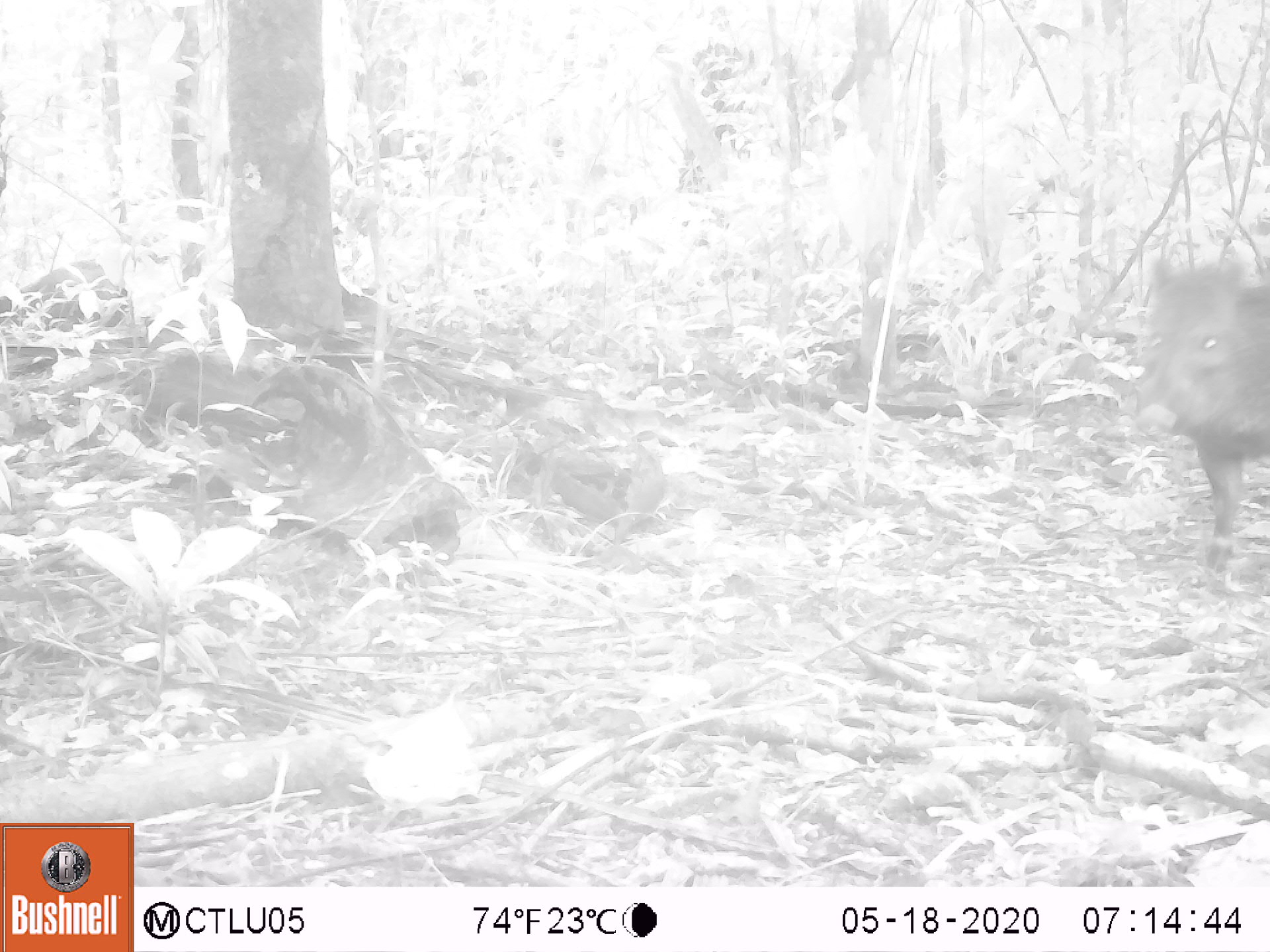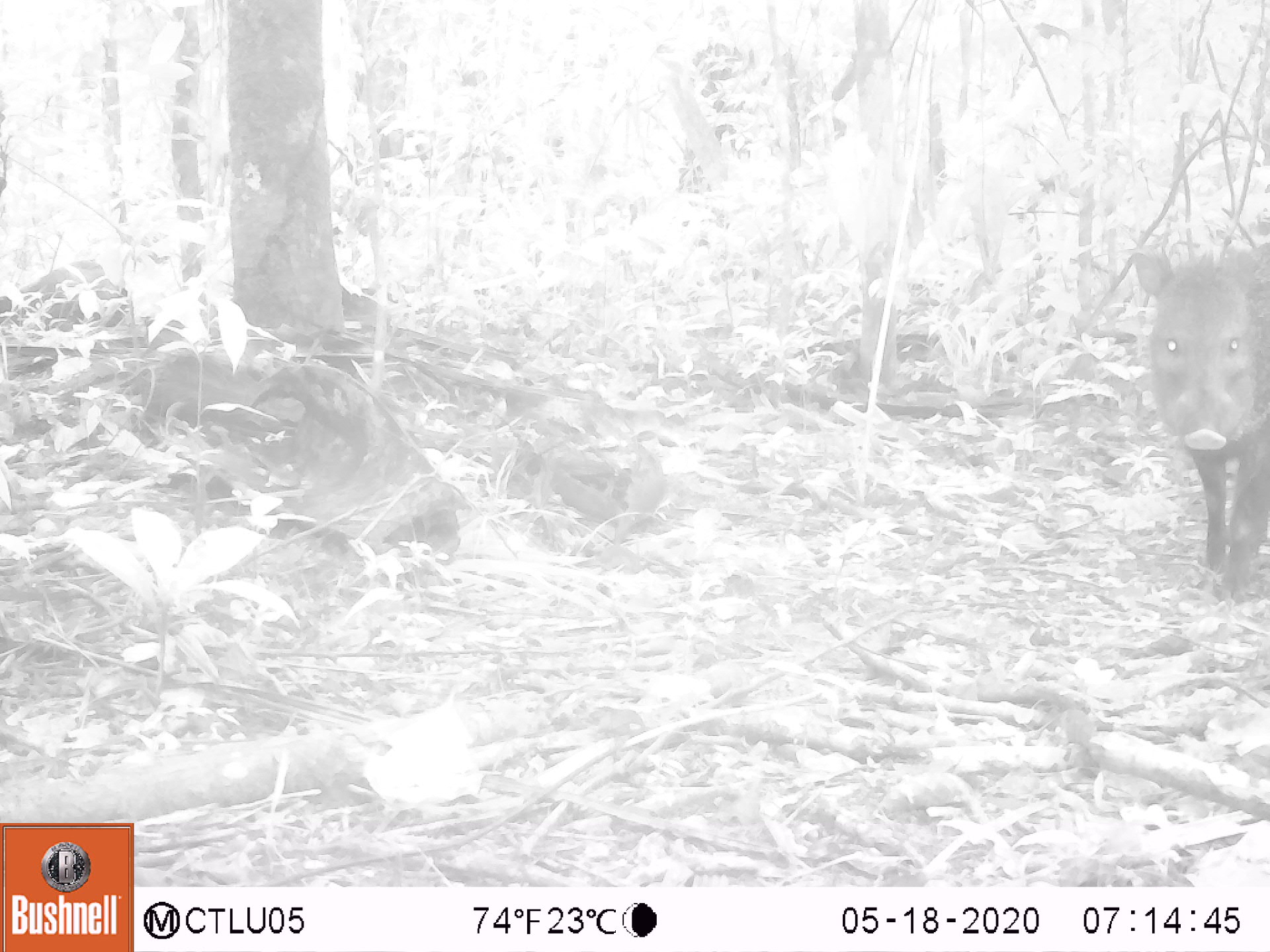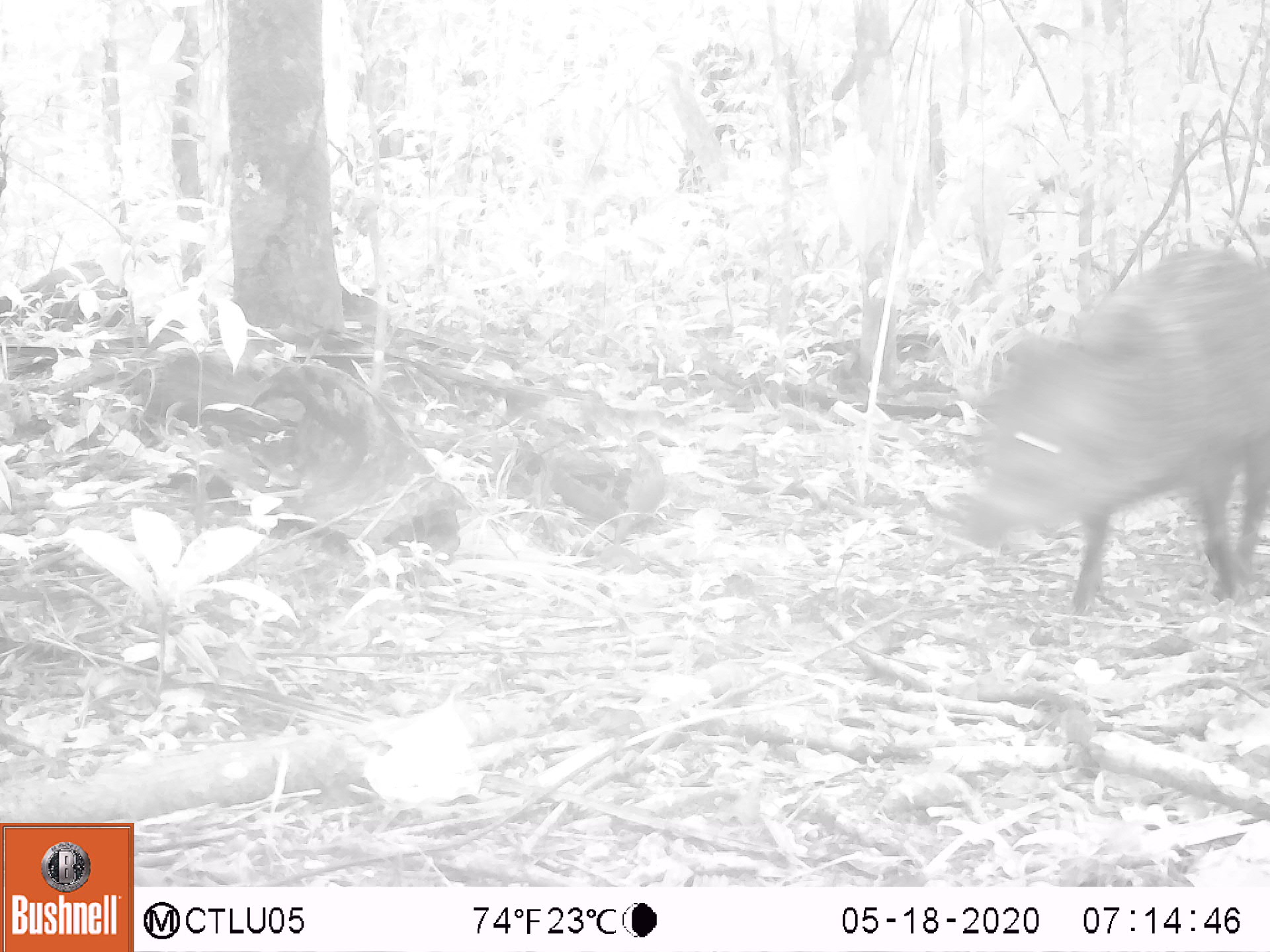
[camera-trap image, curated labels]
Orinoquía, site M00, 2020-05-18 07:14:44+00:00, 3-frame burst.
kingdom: Animalia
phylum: Chordata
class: Mammalia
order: Artiodactyla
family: Tayassuidae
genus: Pecari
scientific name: Pecari tajacu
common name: collared peccary